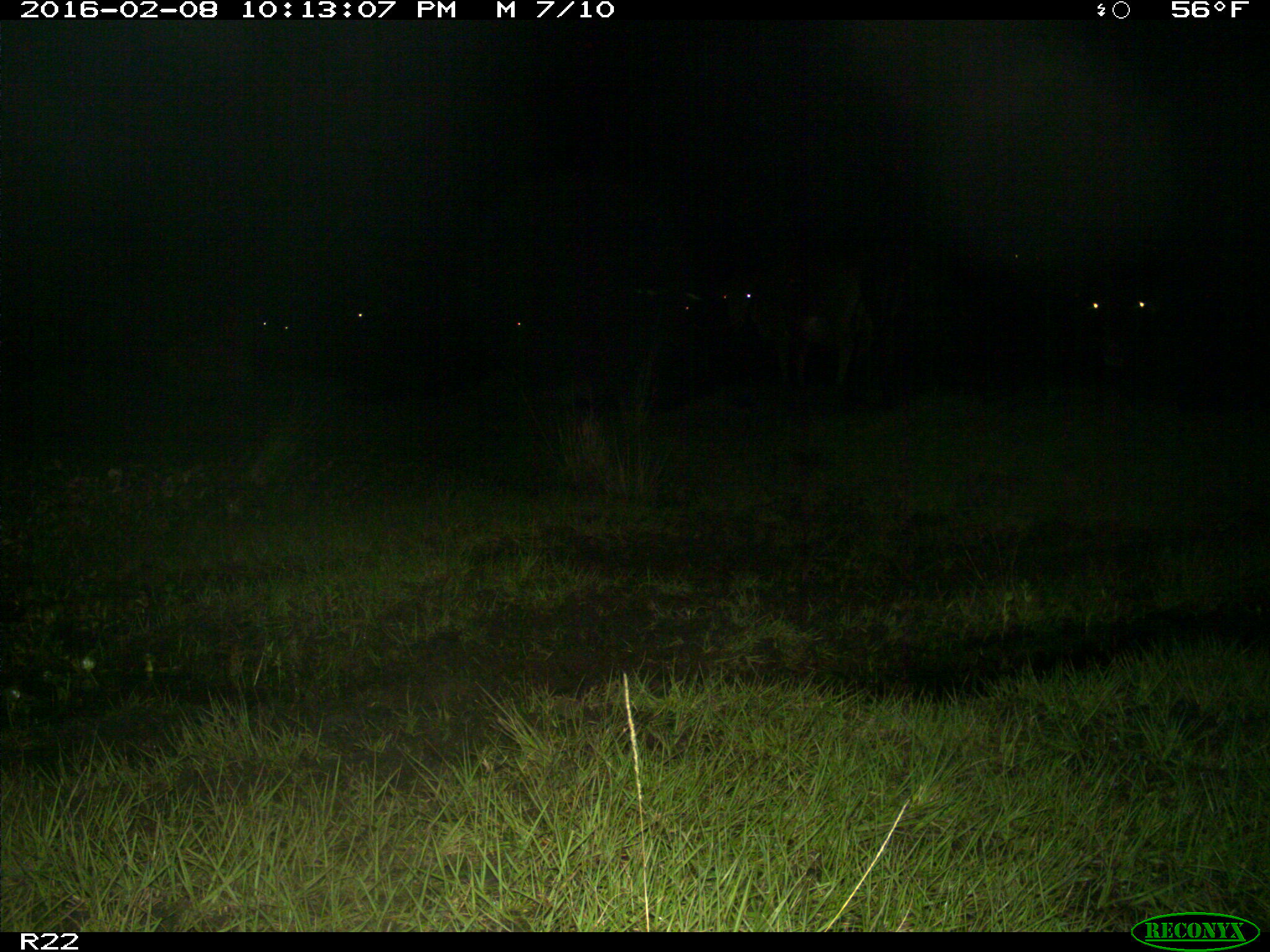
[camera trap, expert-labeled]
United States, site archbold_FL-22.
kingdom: Animalia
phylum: Chordata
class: Mammalia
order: Artiodactyla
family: Bovidae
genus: Bos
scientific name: Bos taurus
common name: domestic cow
Bos taurus (domestic cow).